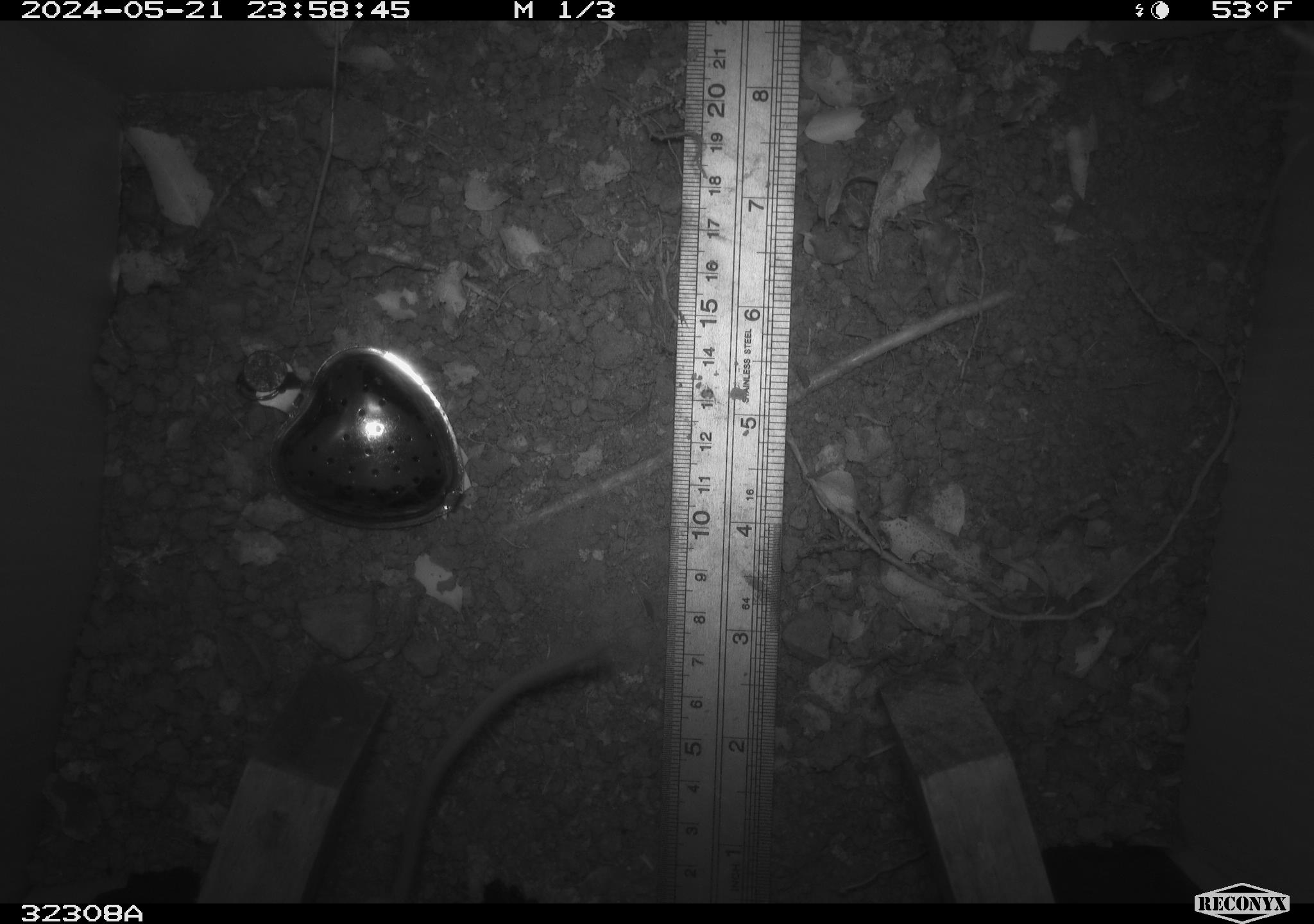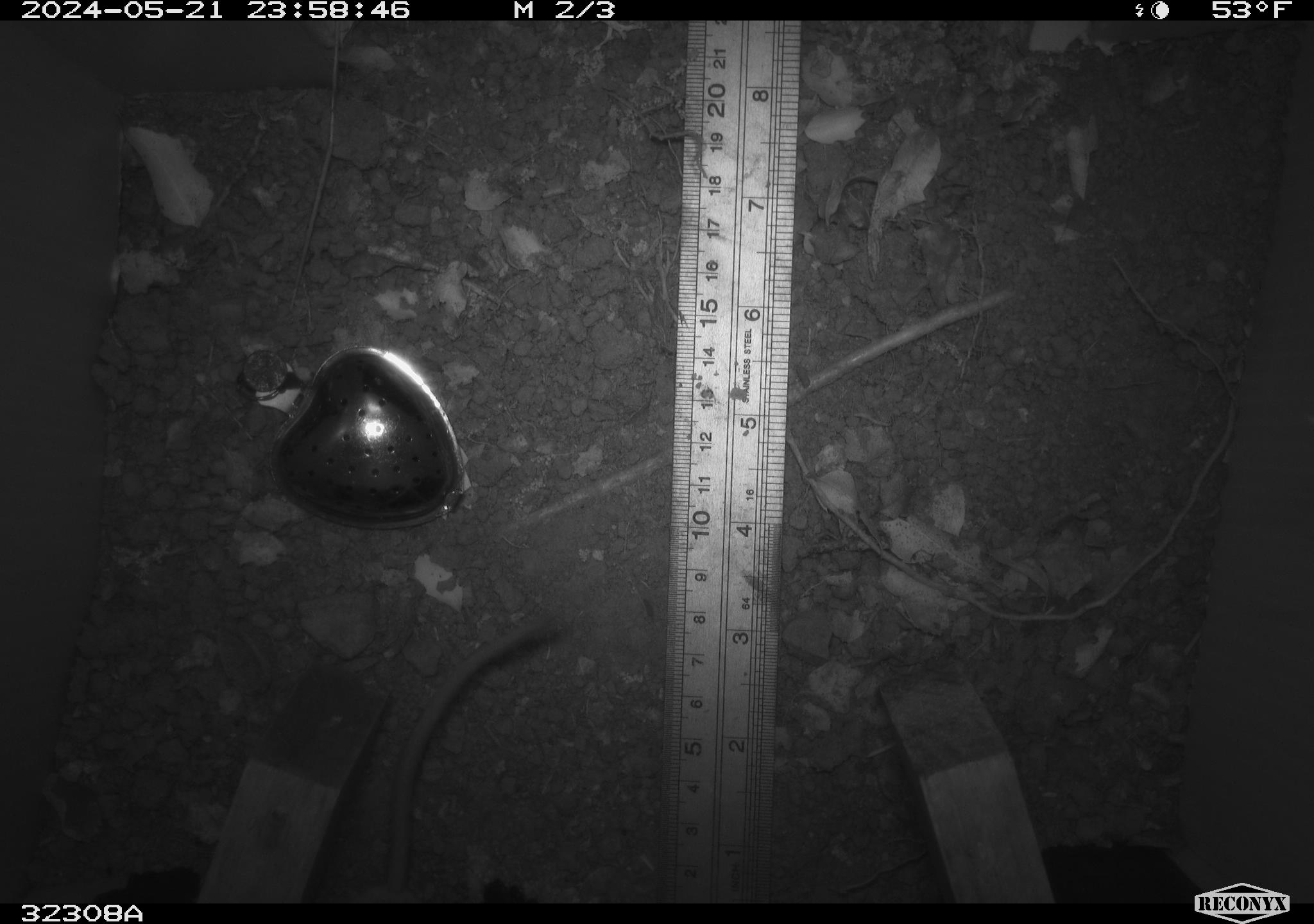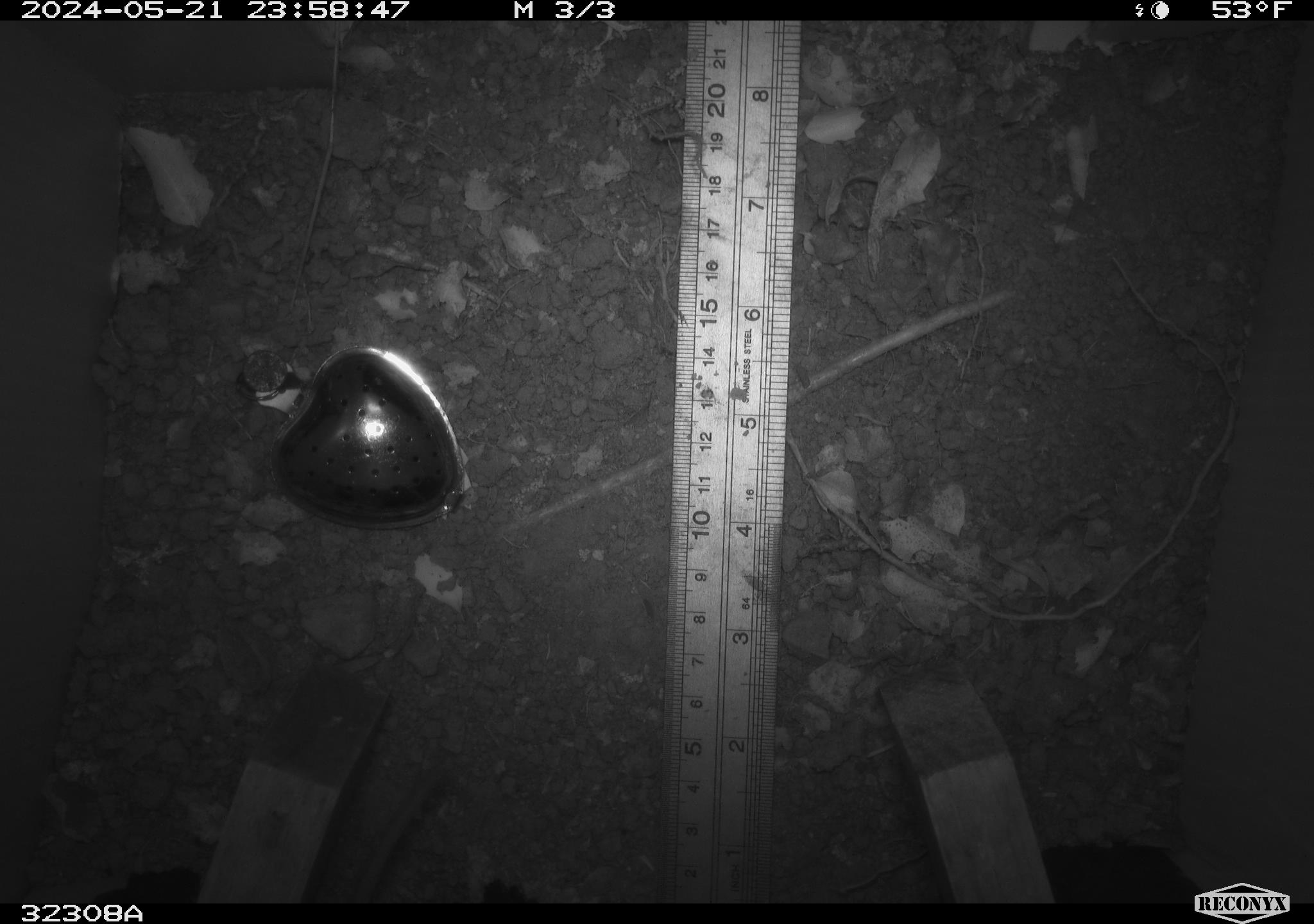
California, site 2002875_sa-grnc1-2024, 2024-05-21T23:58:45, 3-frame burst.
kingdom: Animalia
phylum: Chordata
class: Mammalia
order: Rodentia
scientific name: Rodentia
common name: rodent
Rodent (Rodentia).